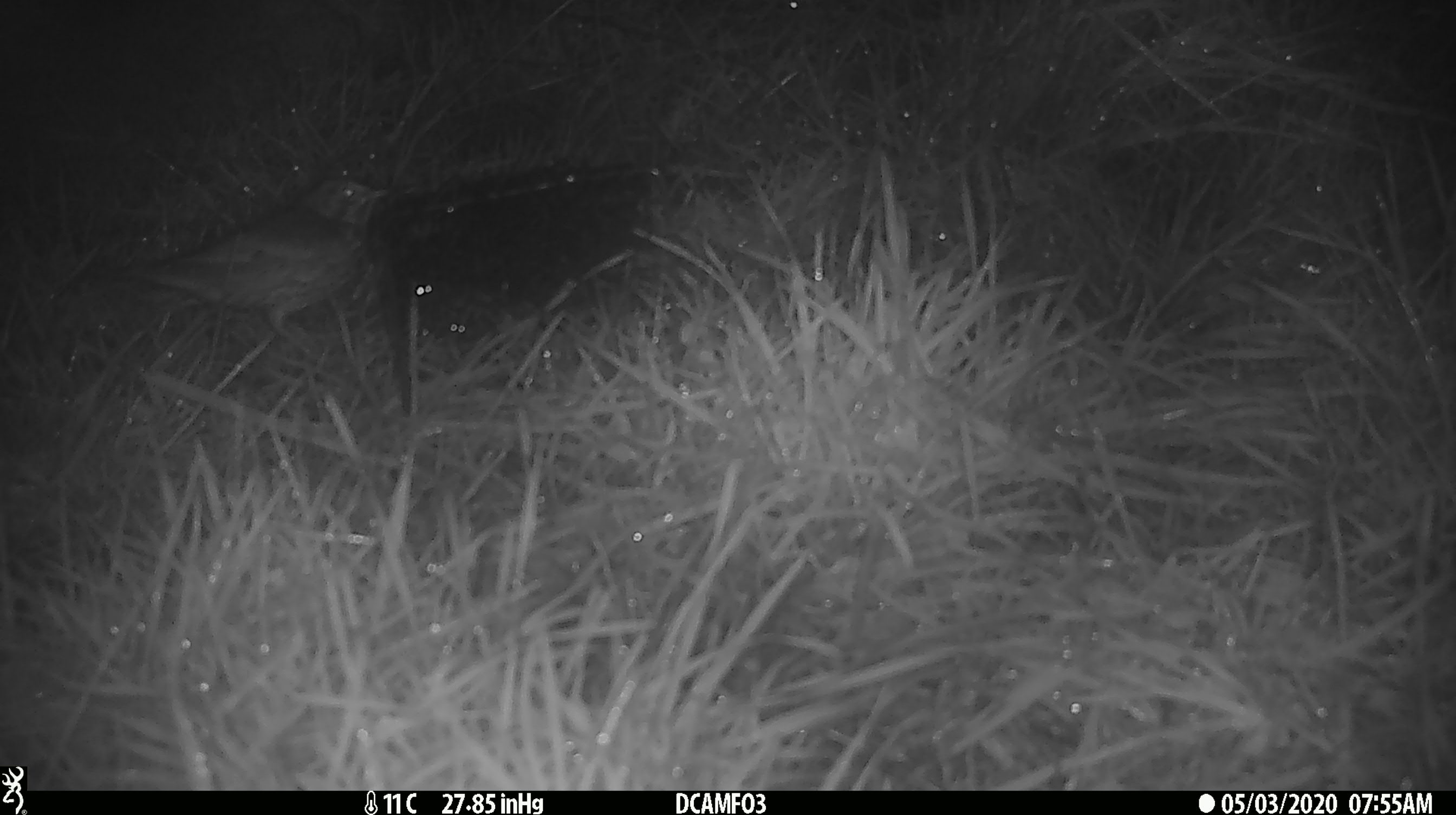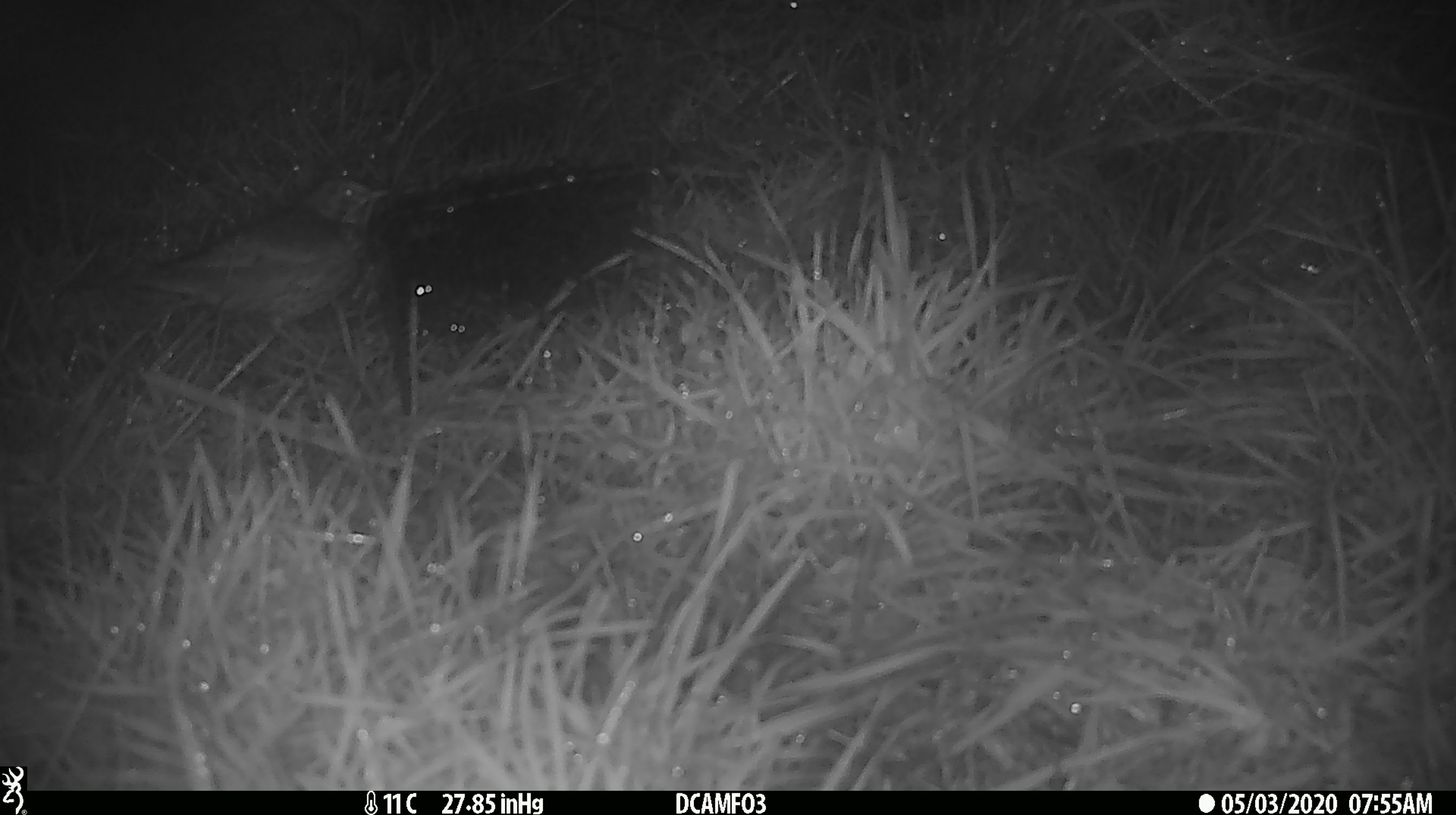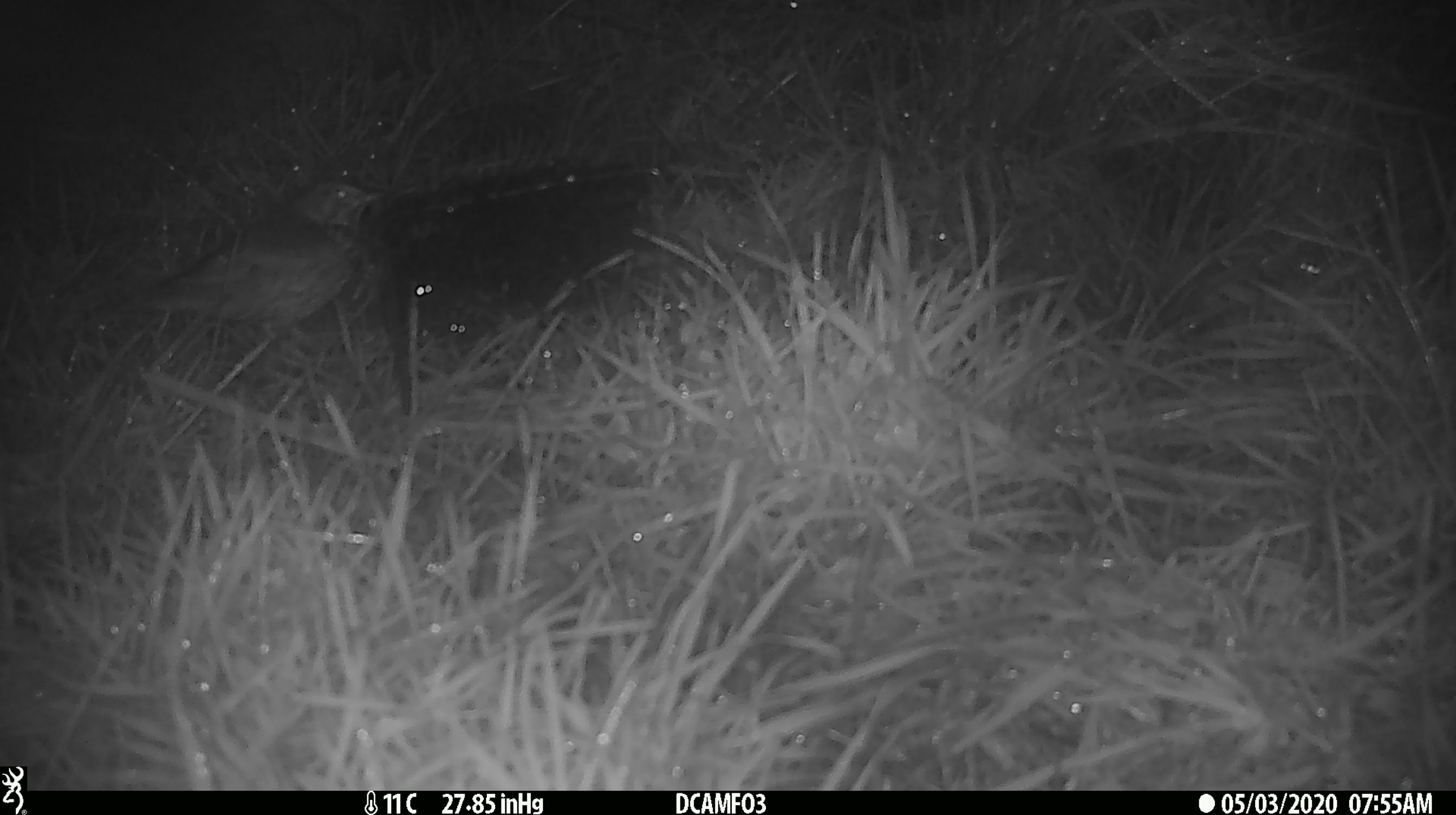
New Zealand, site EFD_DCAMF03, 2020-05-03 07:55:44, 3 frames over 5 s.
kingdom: Animalia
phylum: Chordata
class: Aves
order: Passeriformes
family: Turdidae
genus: Turdus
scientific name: Turdus philomelos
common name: song thrush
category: thrush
Thrush (song thrush) (Turdus philomelos).